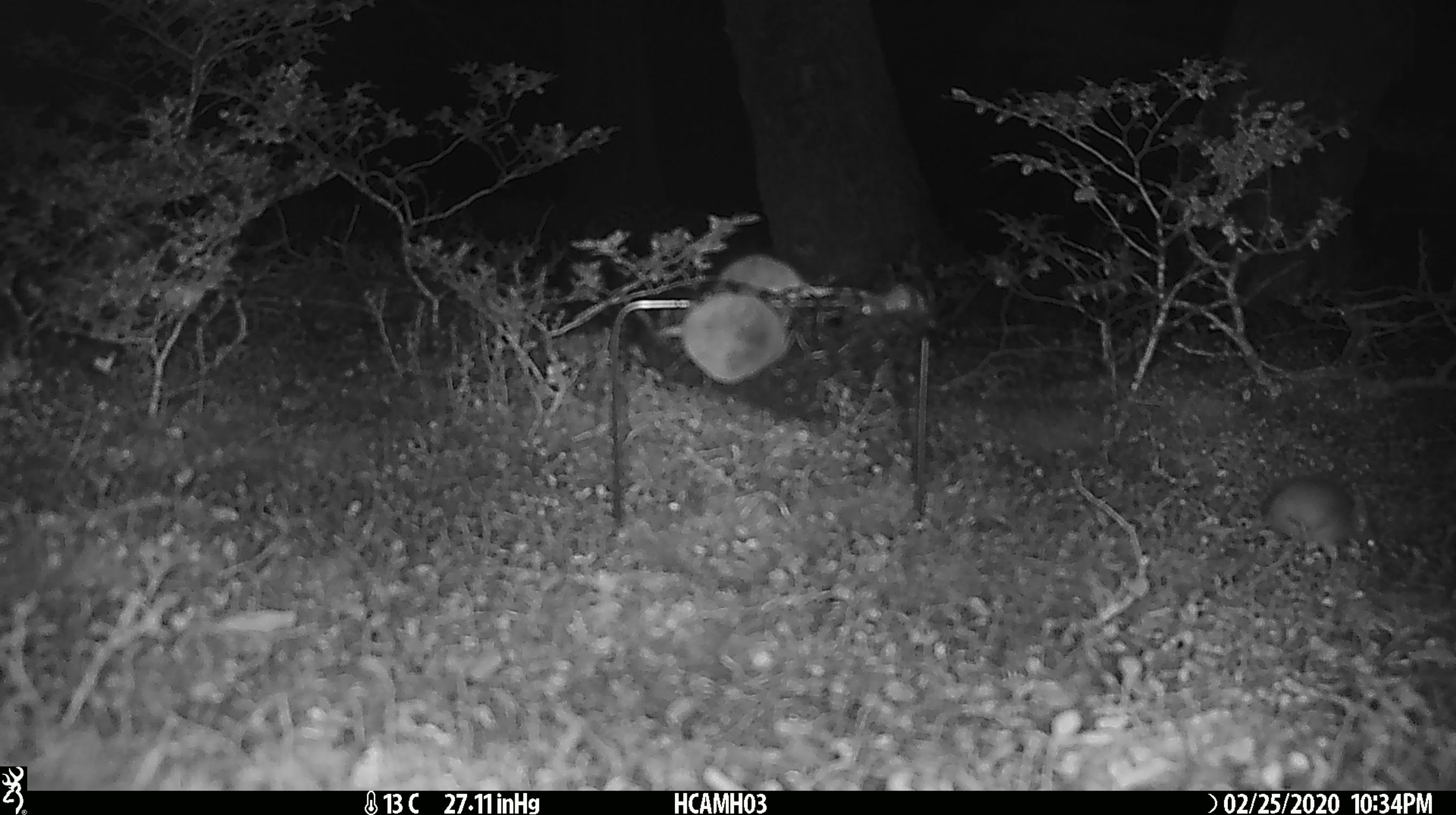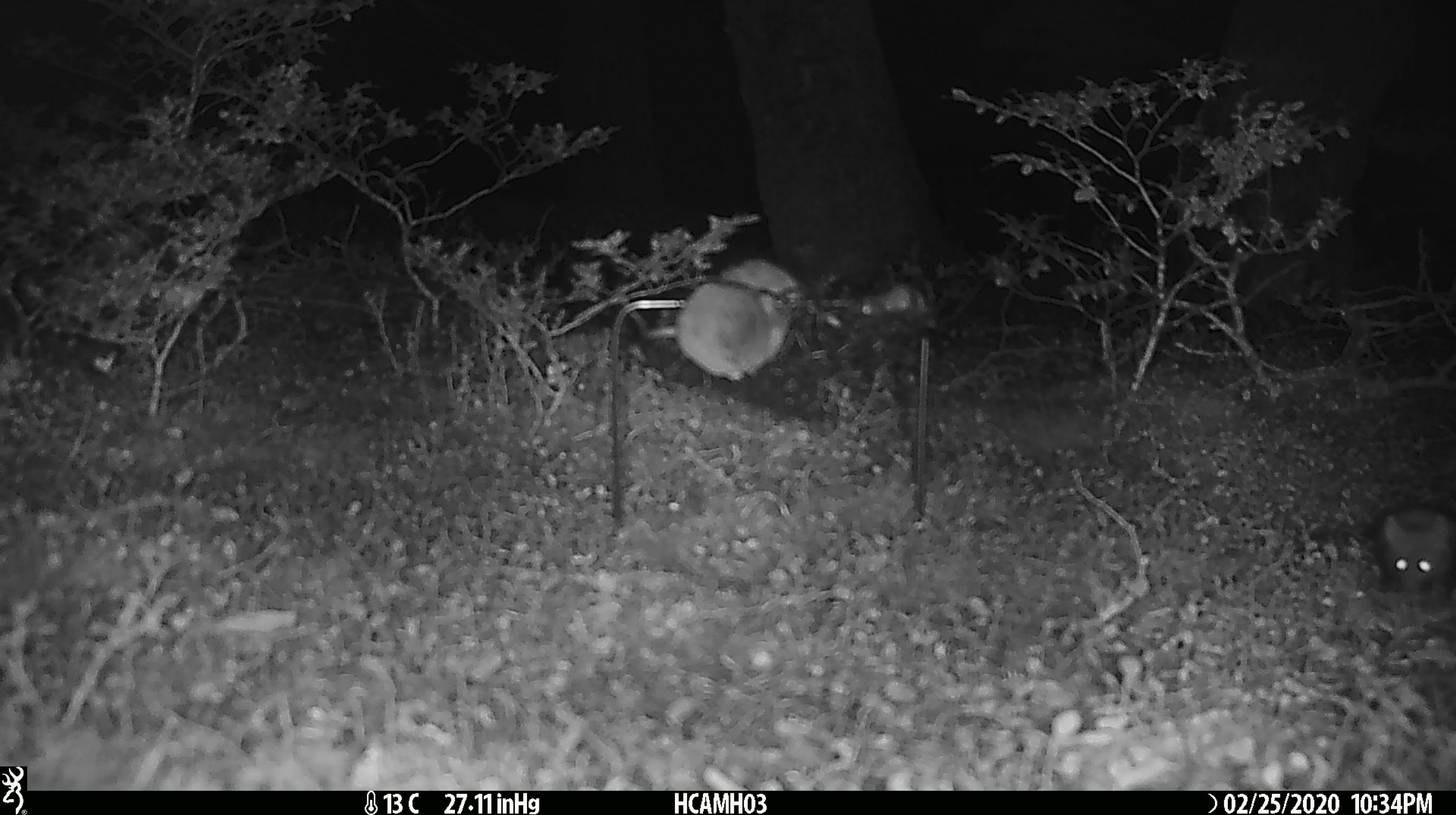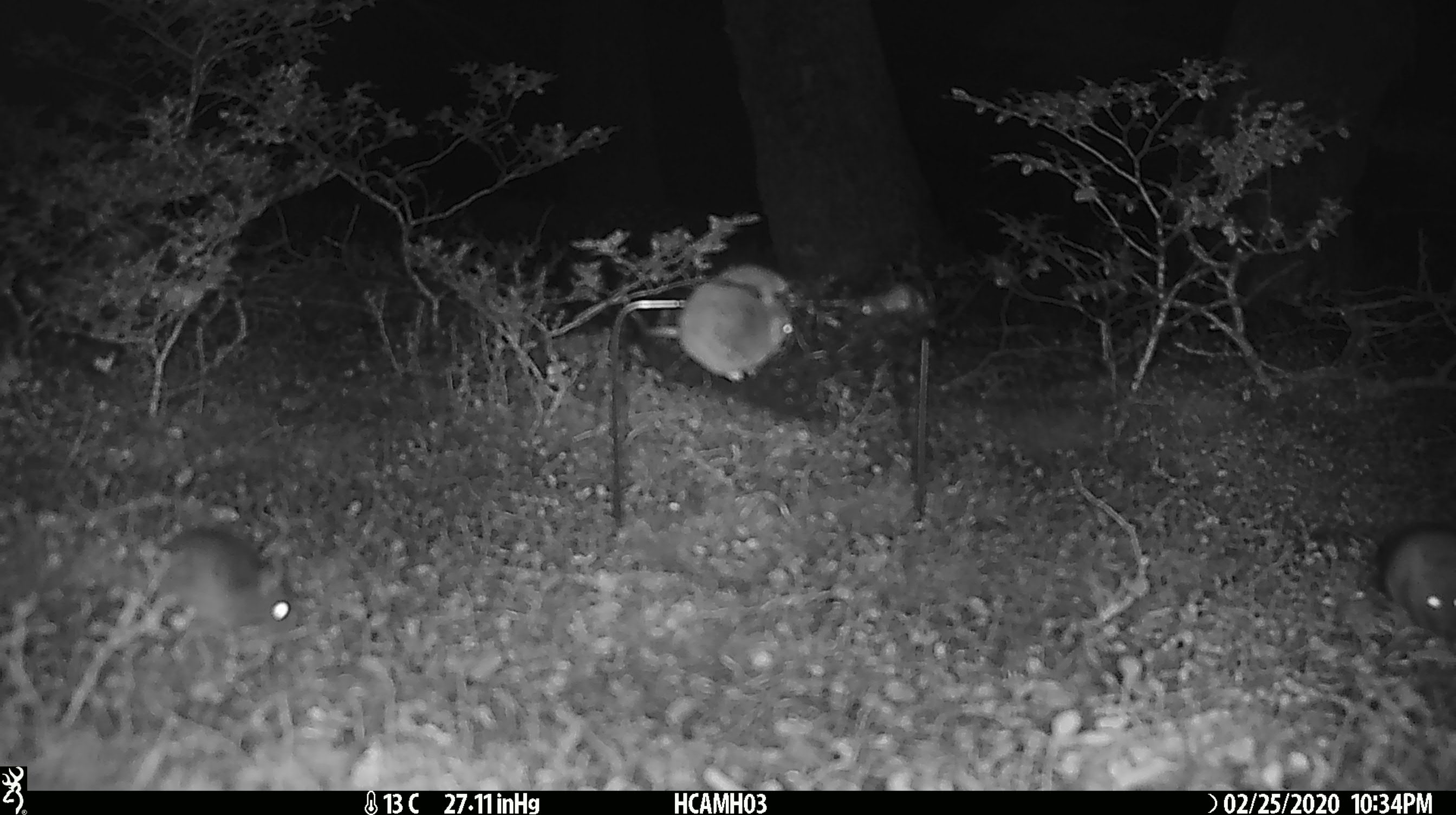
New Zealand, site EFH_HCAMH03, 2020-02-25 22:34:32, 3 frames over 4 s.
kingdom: Animalia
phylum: Chordata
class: Mammalia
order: Rodentia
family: Muridae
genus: Mus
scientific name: Mus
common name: mouse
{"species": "mouse (Mus)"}